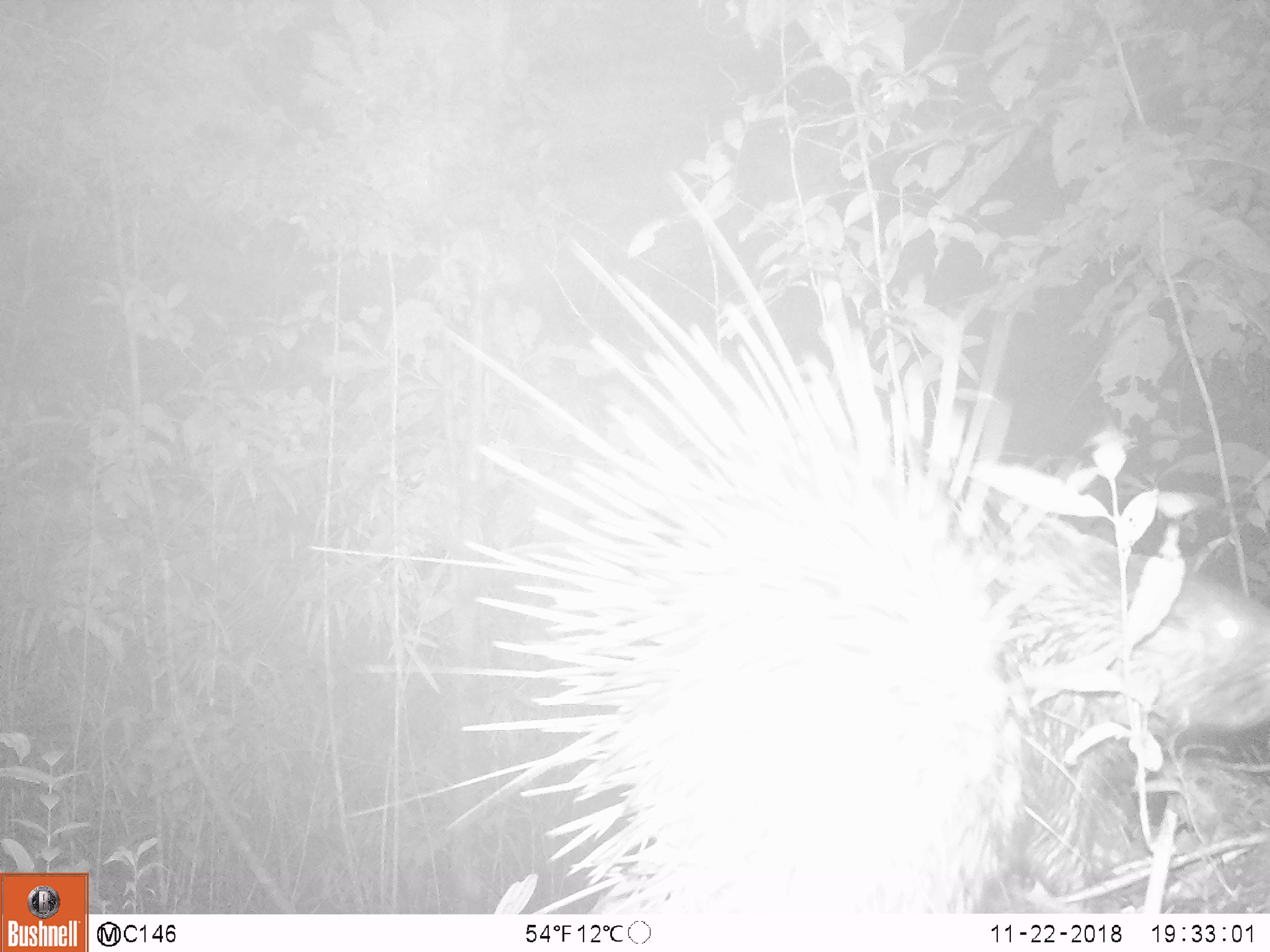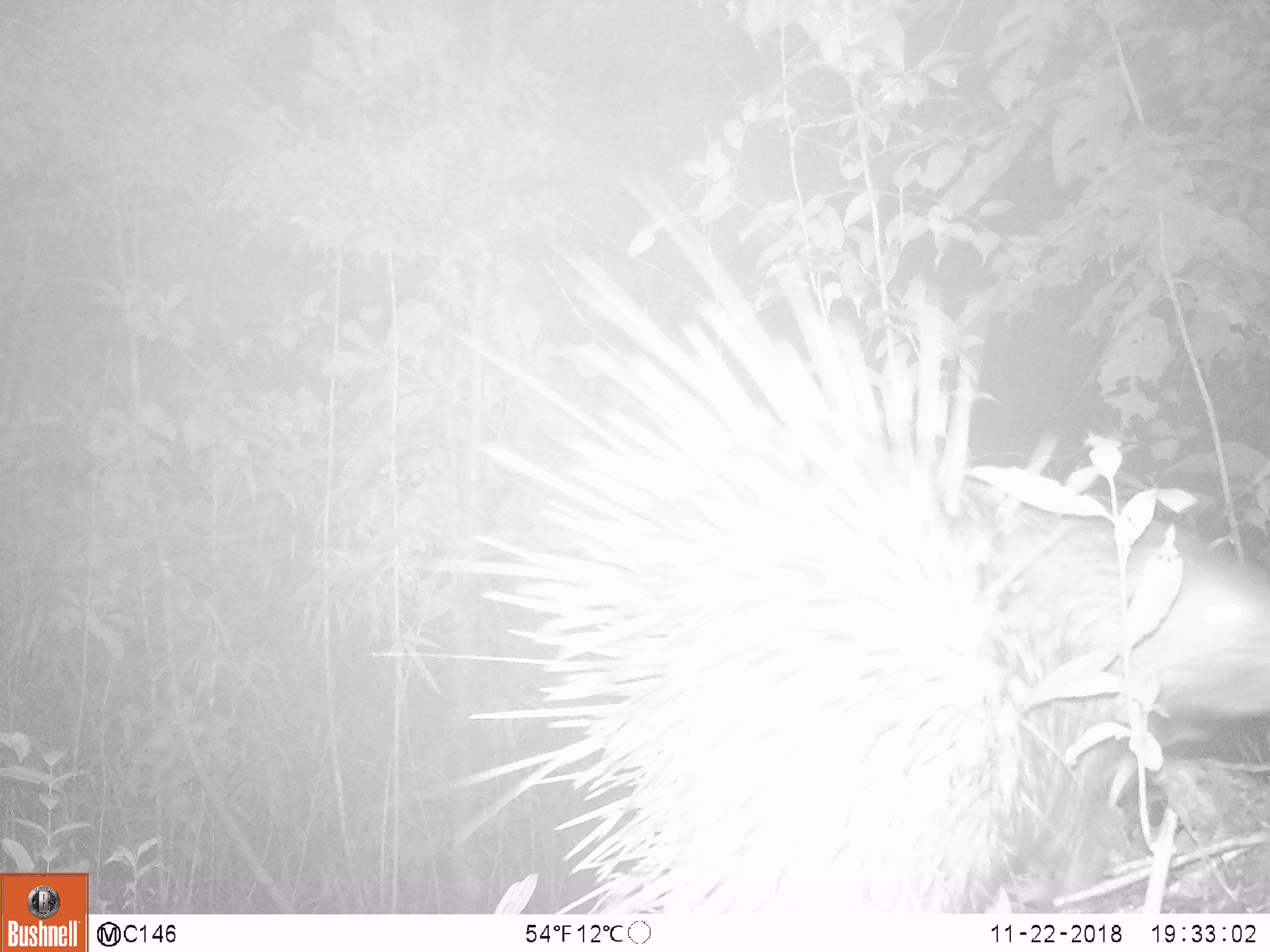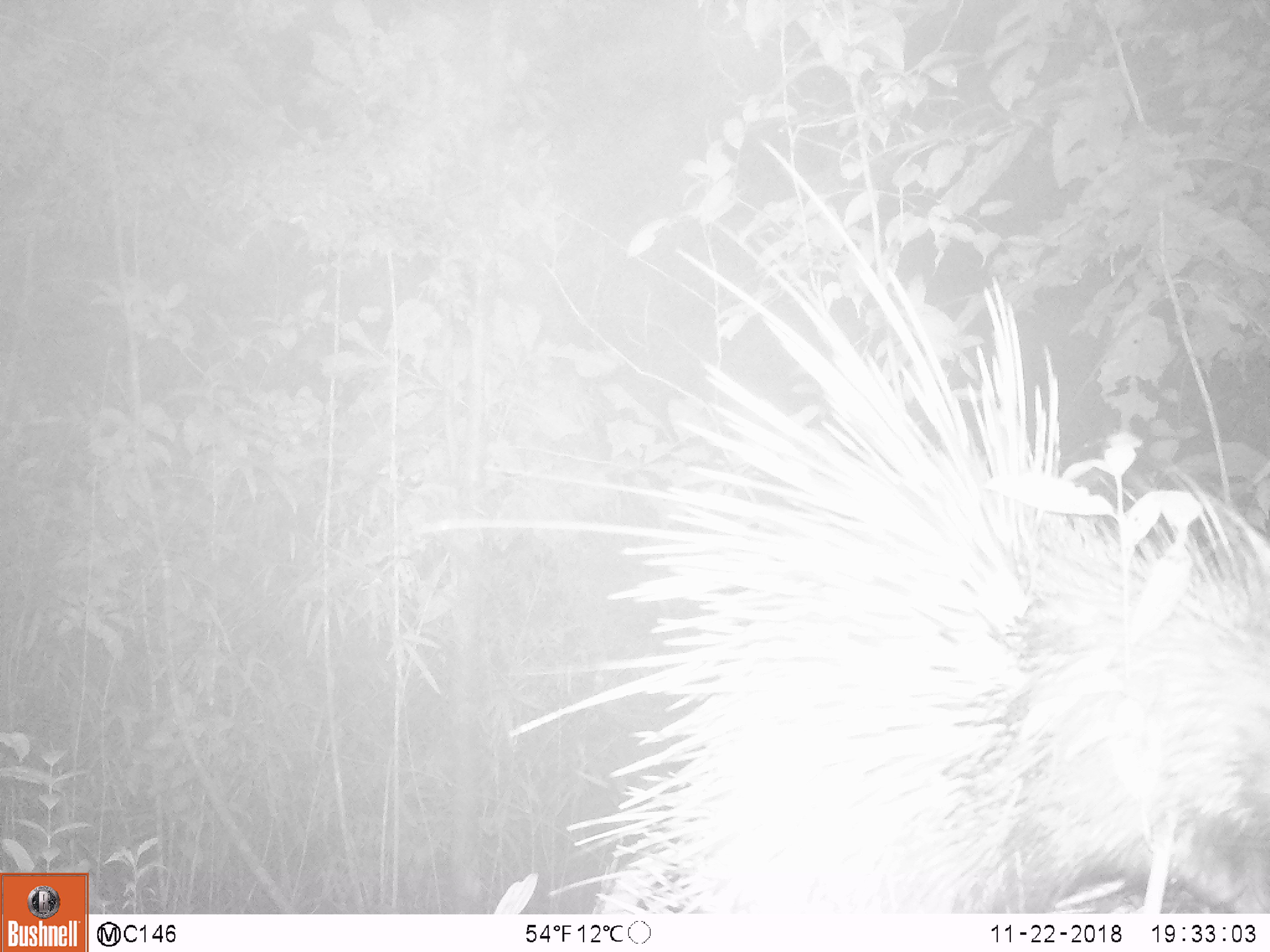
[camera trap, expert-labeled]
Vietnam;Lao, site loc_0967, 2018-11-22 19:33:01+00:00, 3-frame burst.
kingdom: Animalia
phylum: Chordata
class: Mammalia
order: Rodentia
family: Hystricidae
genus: Hystrix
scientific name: Hystrix brachyura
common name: malayan porcupine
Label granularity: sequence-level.